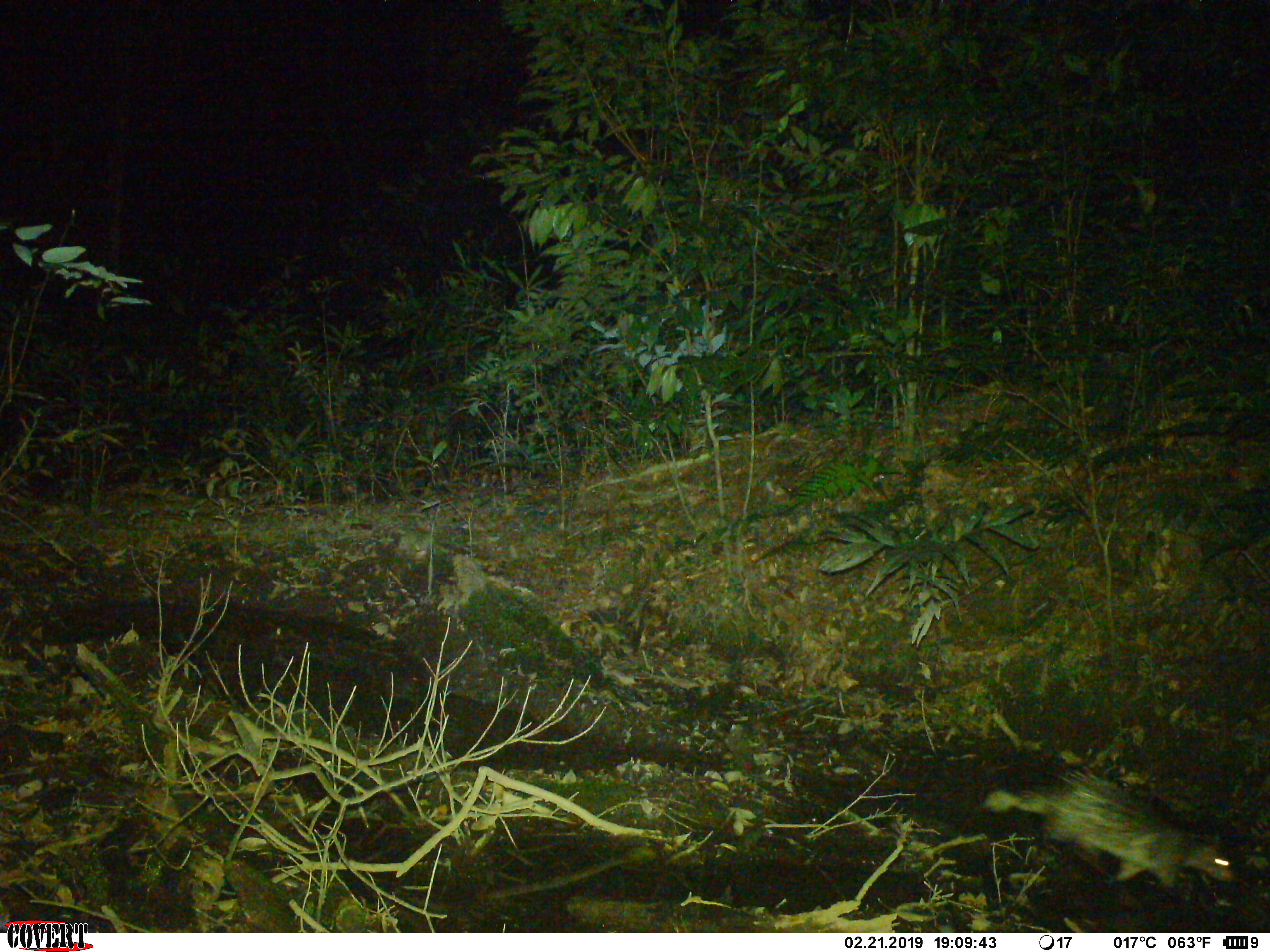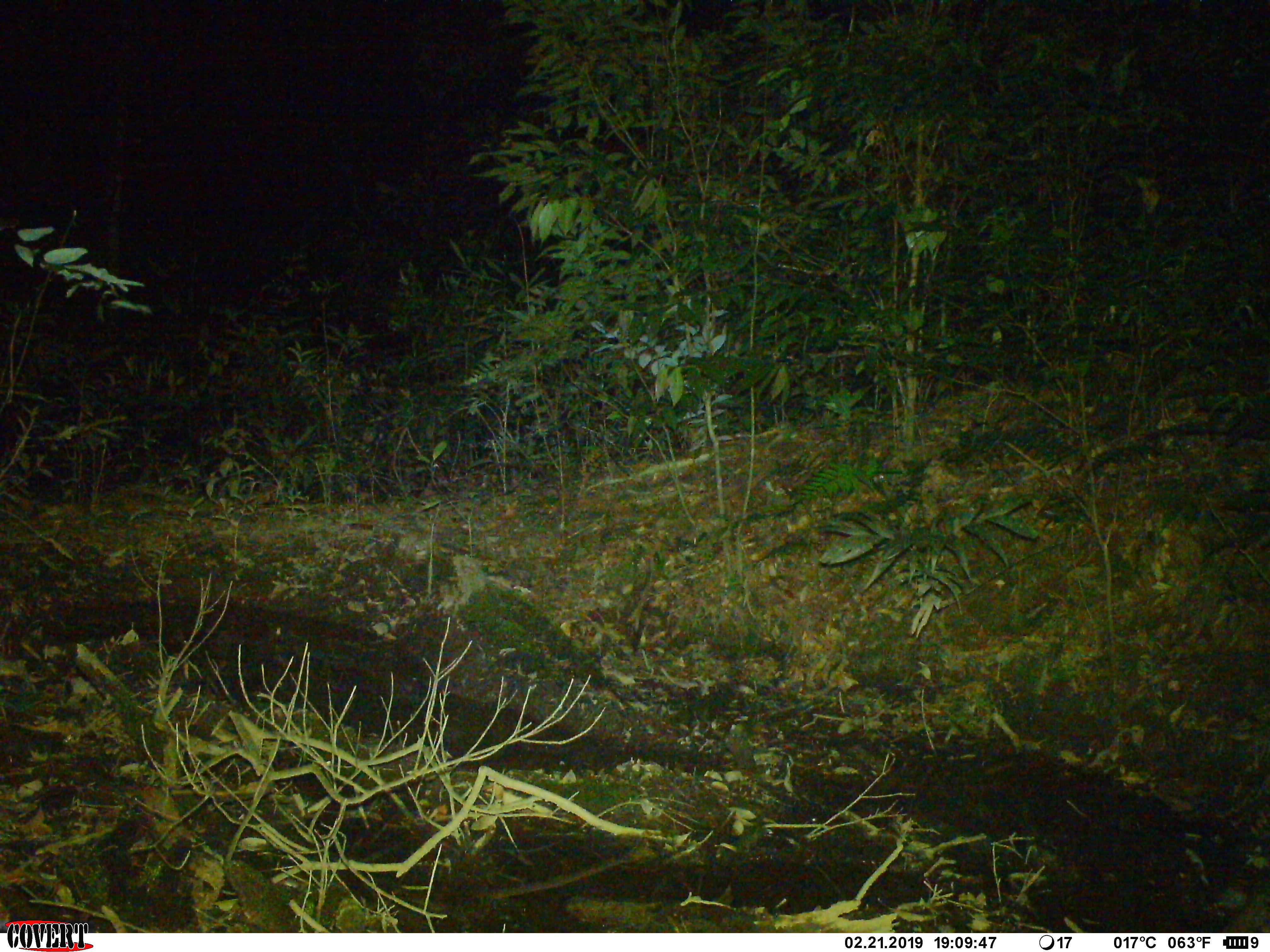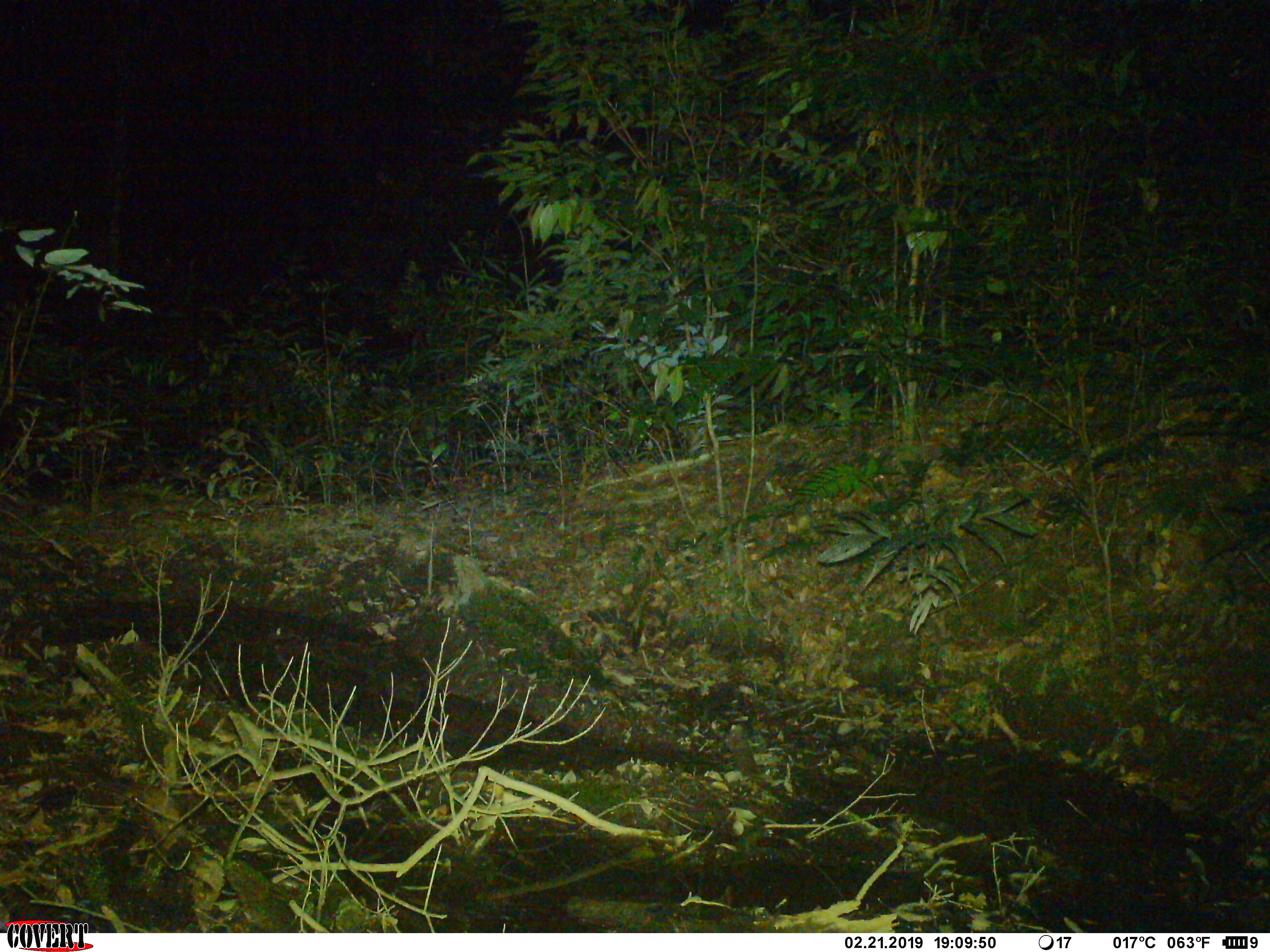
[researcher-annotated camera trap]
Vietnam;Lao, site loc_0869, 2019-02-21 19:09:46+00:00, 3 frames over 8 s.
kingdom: Animalia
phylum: Chordata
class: Mammalia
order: Rodentia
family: Hystricidae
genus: Atherurus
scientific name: Atherurus macrourus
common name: asiatic brush-tailed porcupine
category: asiatic brush tailed porcupine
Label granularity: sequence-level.